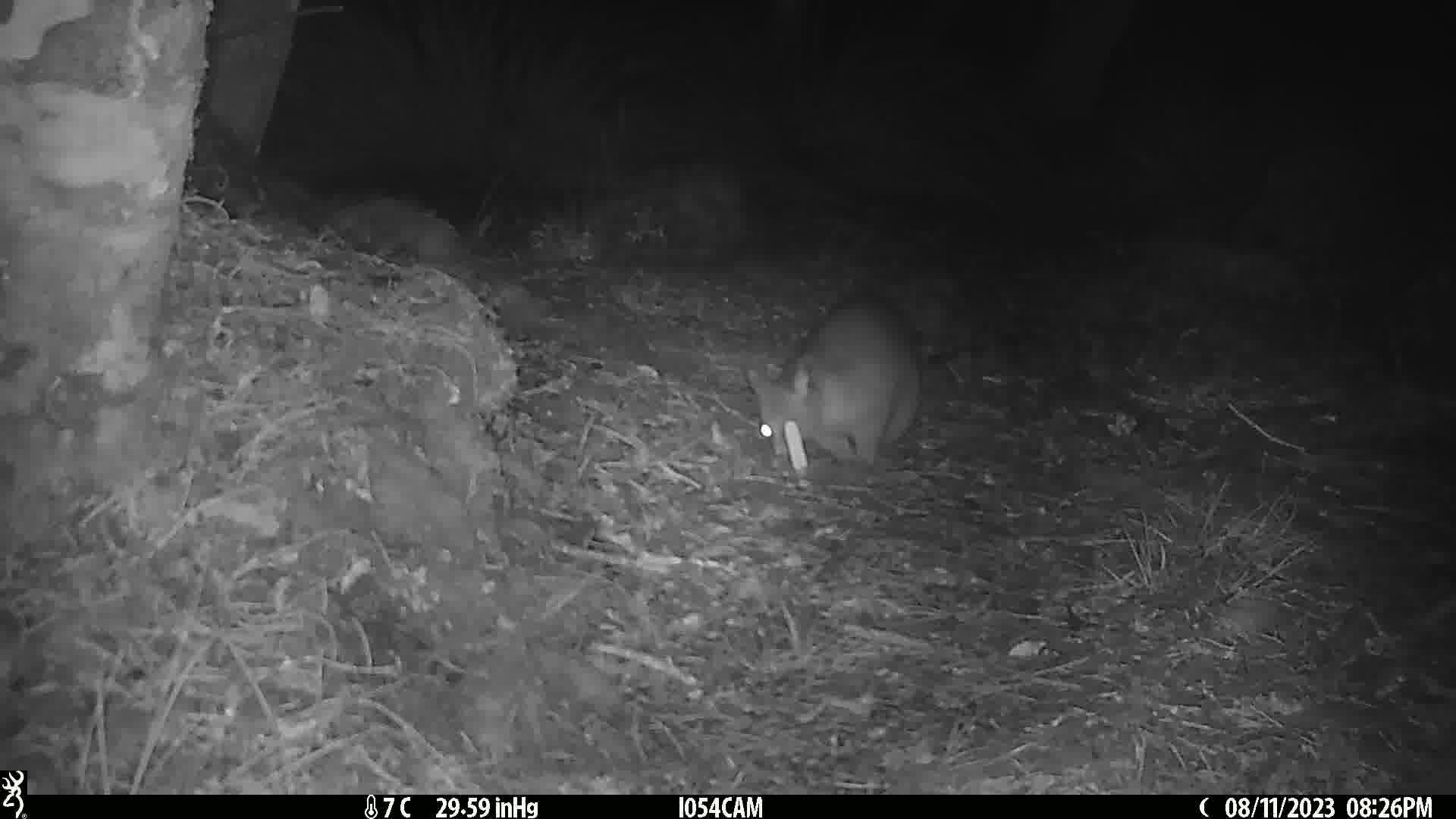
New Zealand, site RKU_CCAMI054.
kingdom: Animalia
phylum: Chordata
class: Mammalia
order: Diprotodontia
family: Phalangeridae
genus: Trichosurus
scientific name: Trichosurus vulpecula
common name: common brushtail possum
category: possum